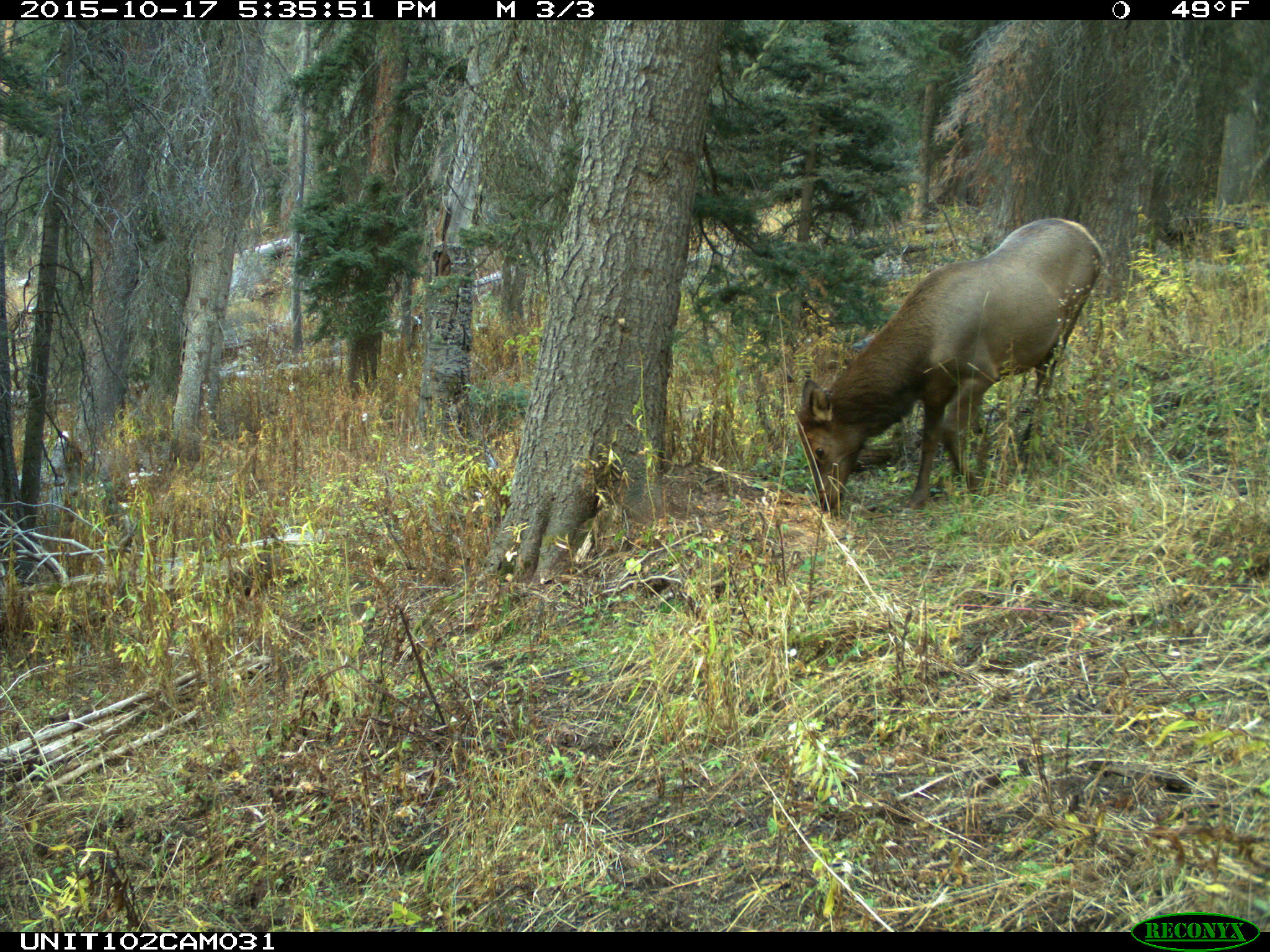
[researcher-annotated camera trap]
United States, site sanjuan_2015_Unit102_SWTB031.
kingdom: Animalia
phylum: Chordata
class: Mammalia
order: Artiodactyla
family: Cervidae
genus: Cervus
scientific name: Cervus elaphus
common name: red deer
Cervus elaphus (red deer).